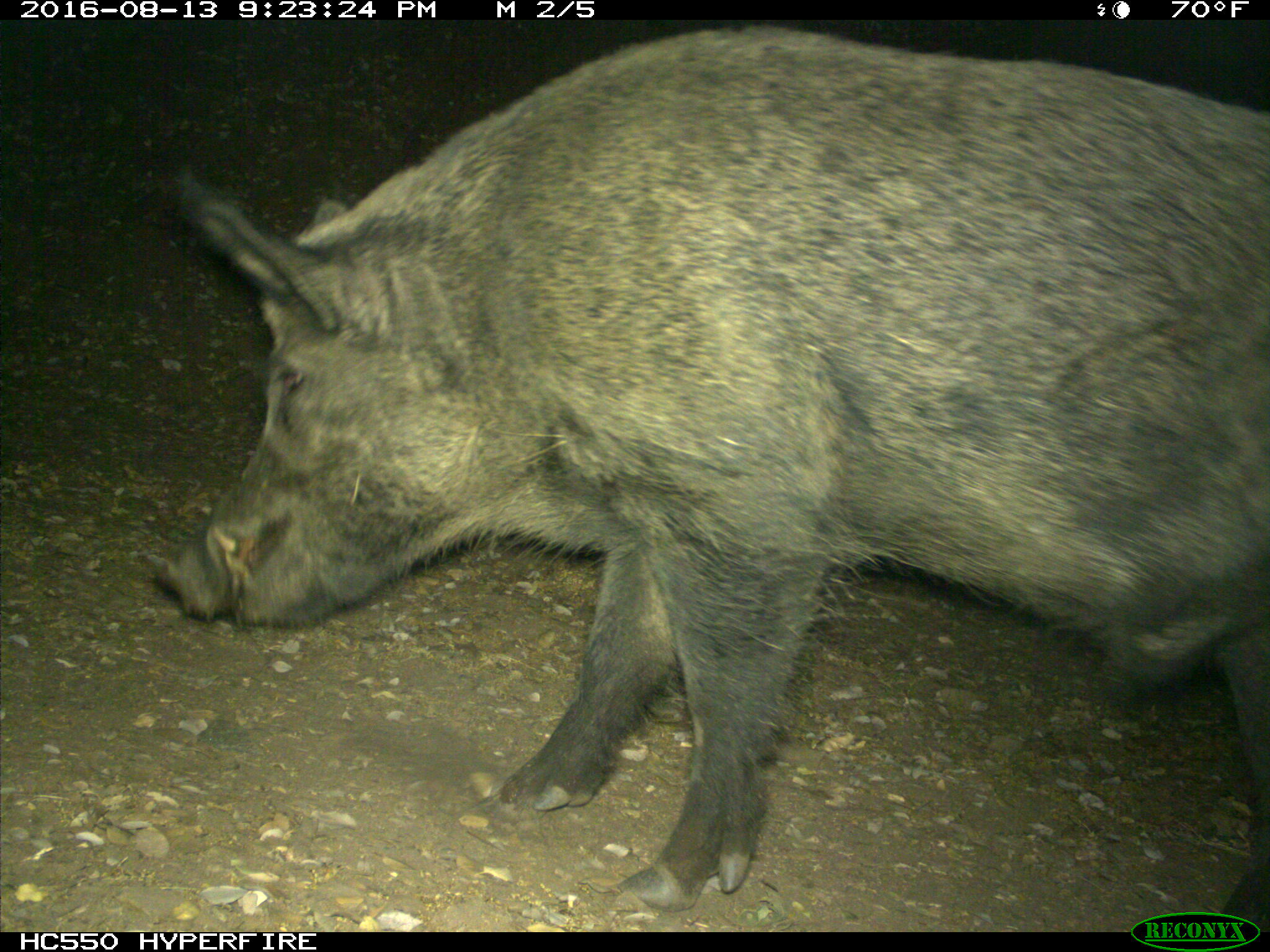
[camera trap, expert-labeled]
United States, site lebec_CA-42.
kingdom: Animalia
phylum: Chordata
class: Mammalia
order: Artiodactyla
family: Suidae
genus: Sus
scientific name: Sus scrofa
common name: wild boar